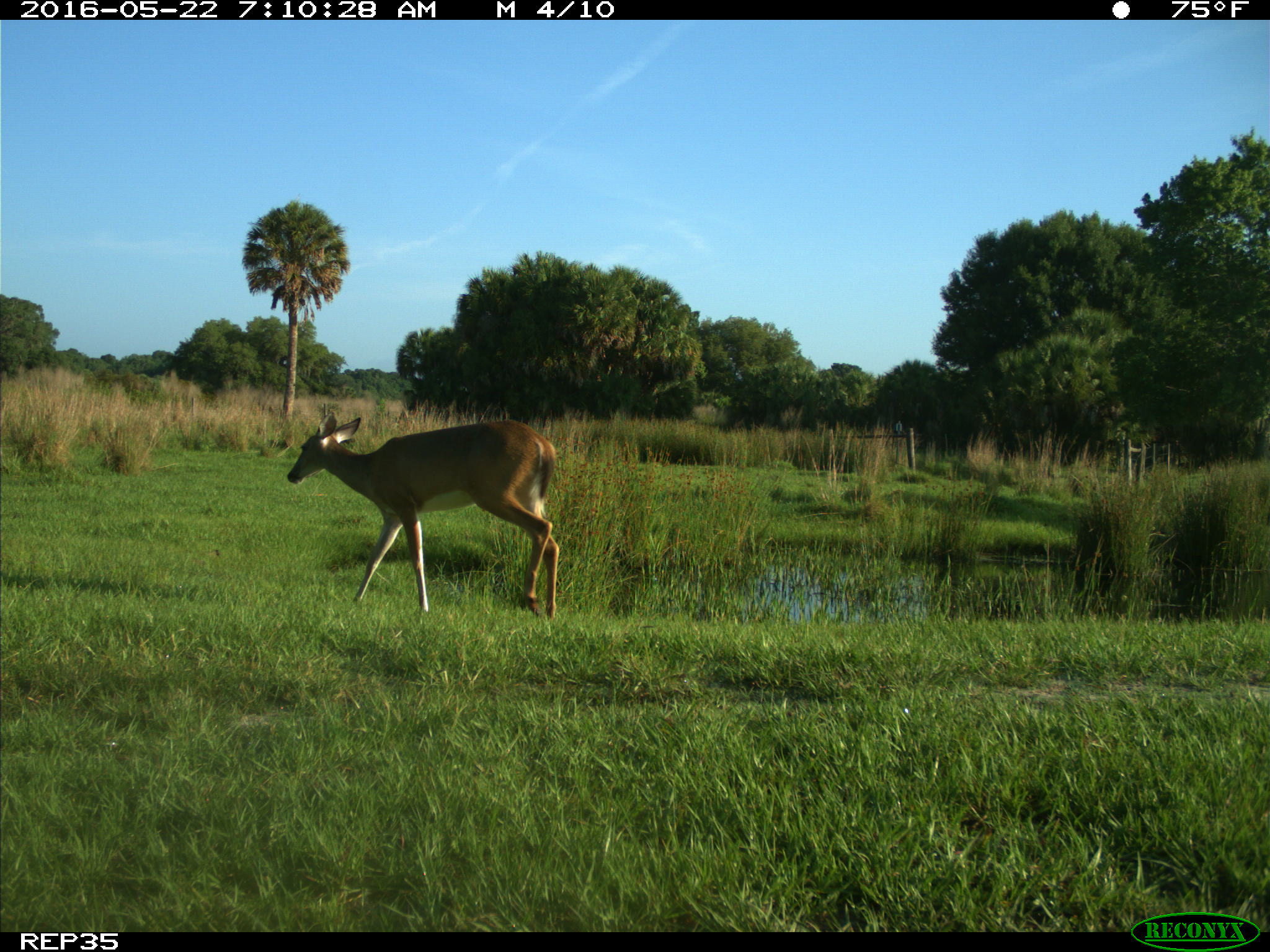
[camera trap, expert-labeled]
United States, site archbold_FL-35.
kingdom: Animalia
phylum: Chordata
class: Mammalia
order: Artiodactyla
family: Cervidae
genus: Odocoileus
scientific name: Odocoileus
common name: deer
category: unidentified deer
Unidentified deer (deer) (Odocoileus).